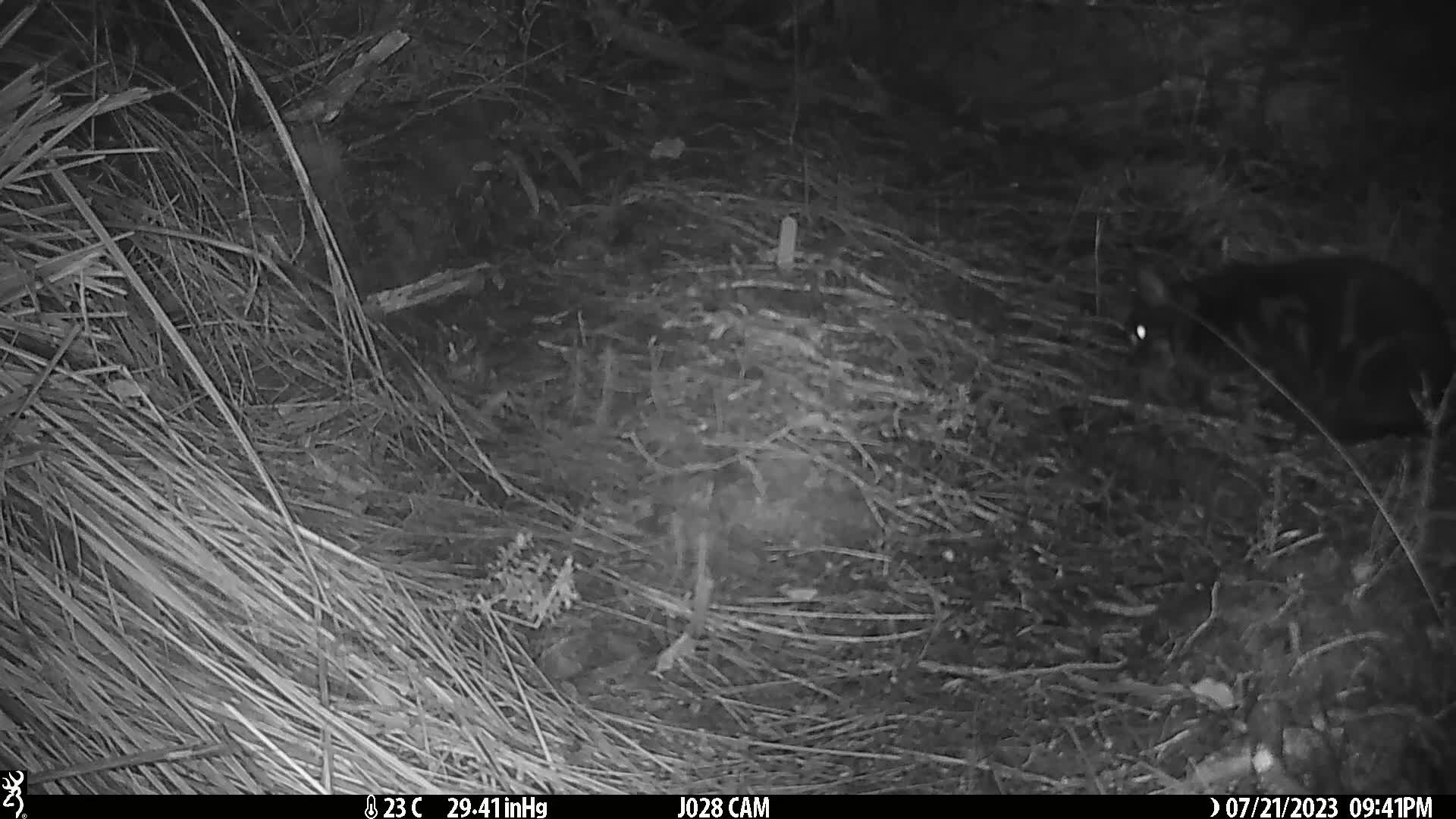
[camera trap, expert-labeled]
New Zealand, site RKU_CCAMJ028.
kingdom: Animalia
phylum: Chordata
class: Mammalia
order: Carnivora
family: Felidae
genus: Felis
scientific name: Felis catus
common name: domestic cat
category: cat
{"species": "cat (domestic cat) (Felis catus)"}